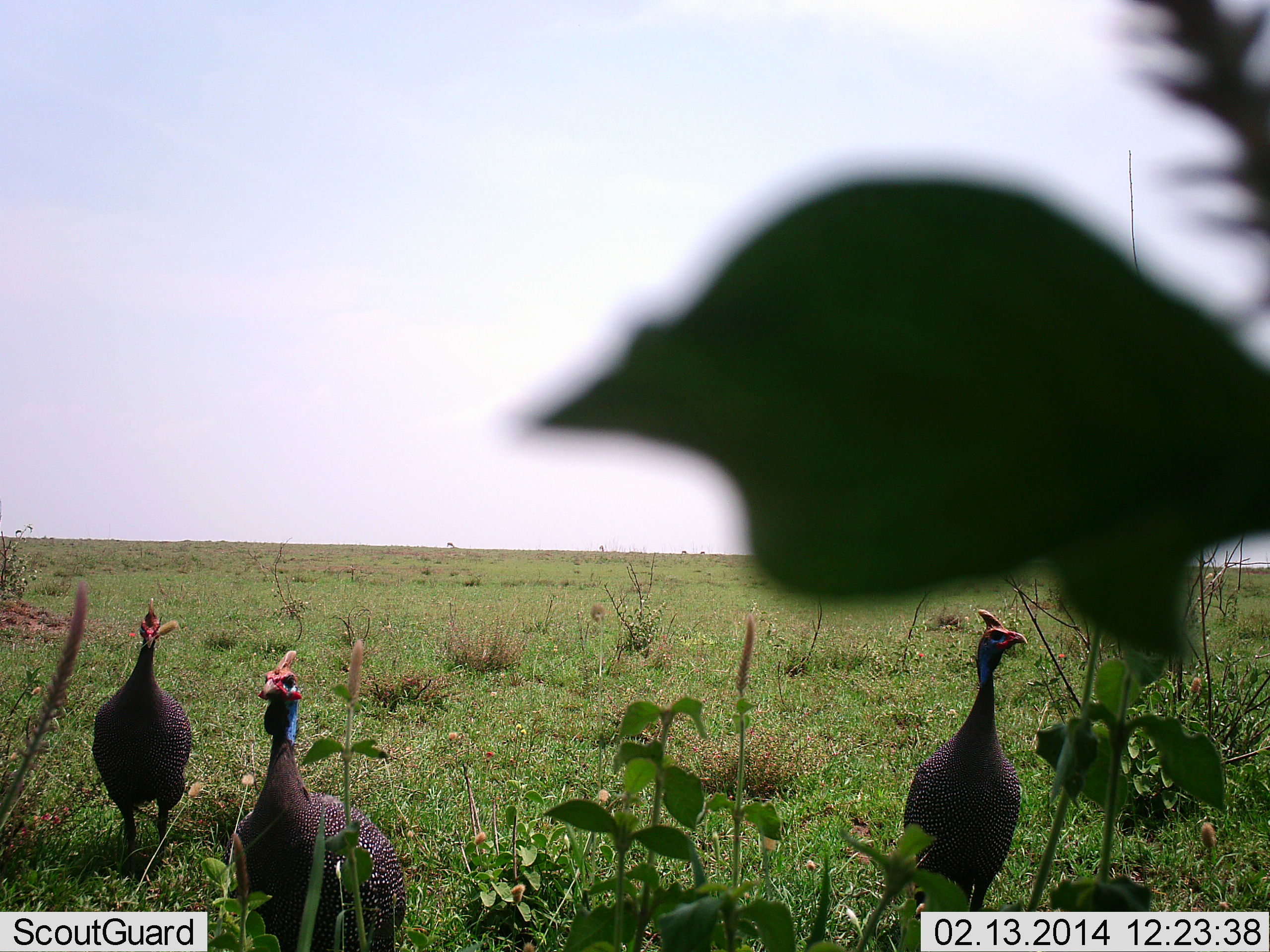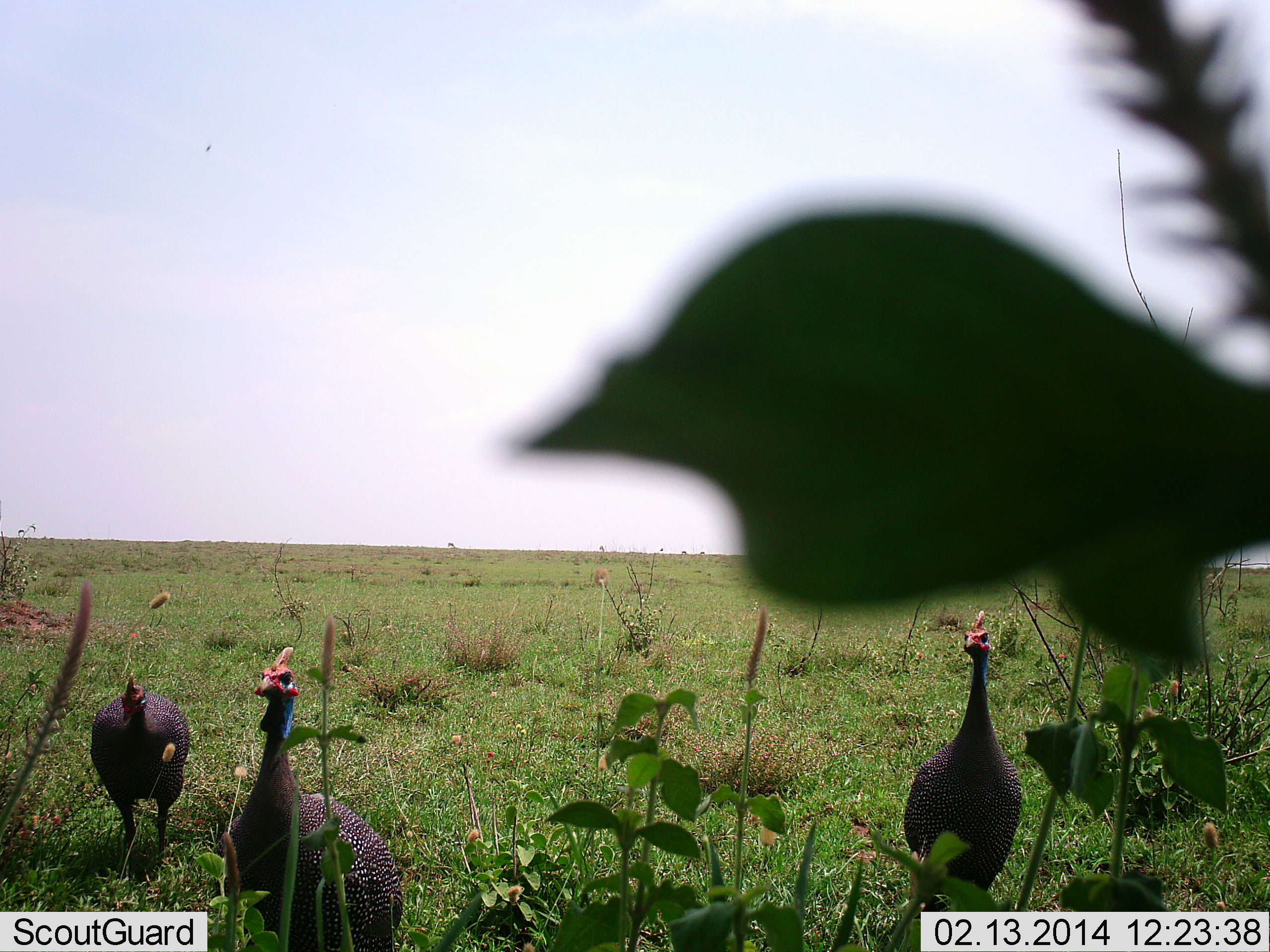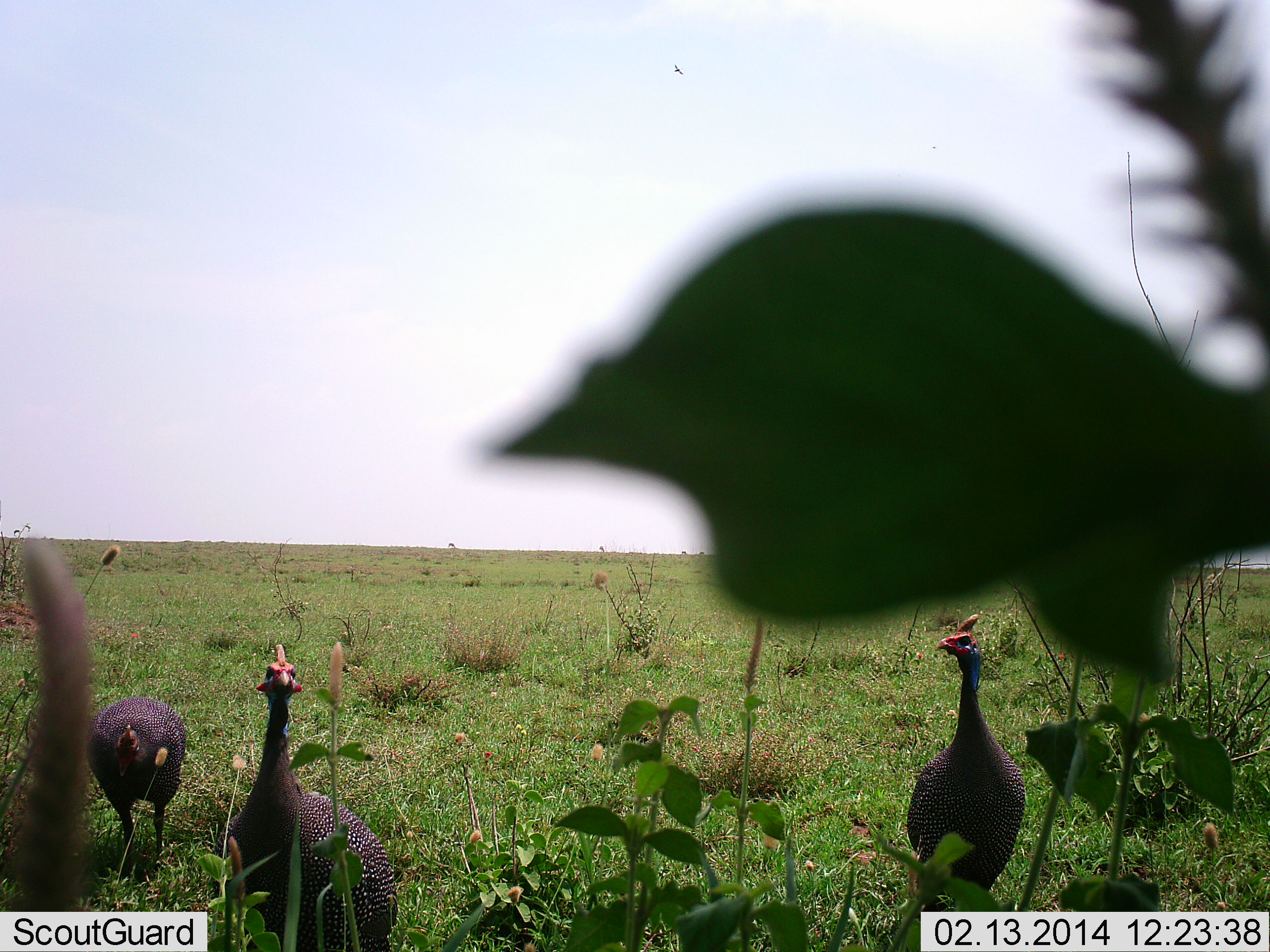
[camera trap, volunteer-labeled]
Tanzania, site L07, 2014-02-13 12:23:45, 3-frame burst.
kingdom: Animalia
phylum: Chordata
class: Aves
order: Galliformes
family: Numididae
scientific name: Numididae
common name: guinea fowl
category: guineafowl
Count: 3.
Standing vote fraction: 100%.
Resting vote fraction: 0%.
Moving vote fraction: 0%.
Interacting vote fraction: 0%.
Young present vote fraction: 0%.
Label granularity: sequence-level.